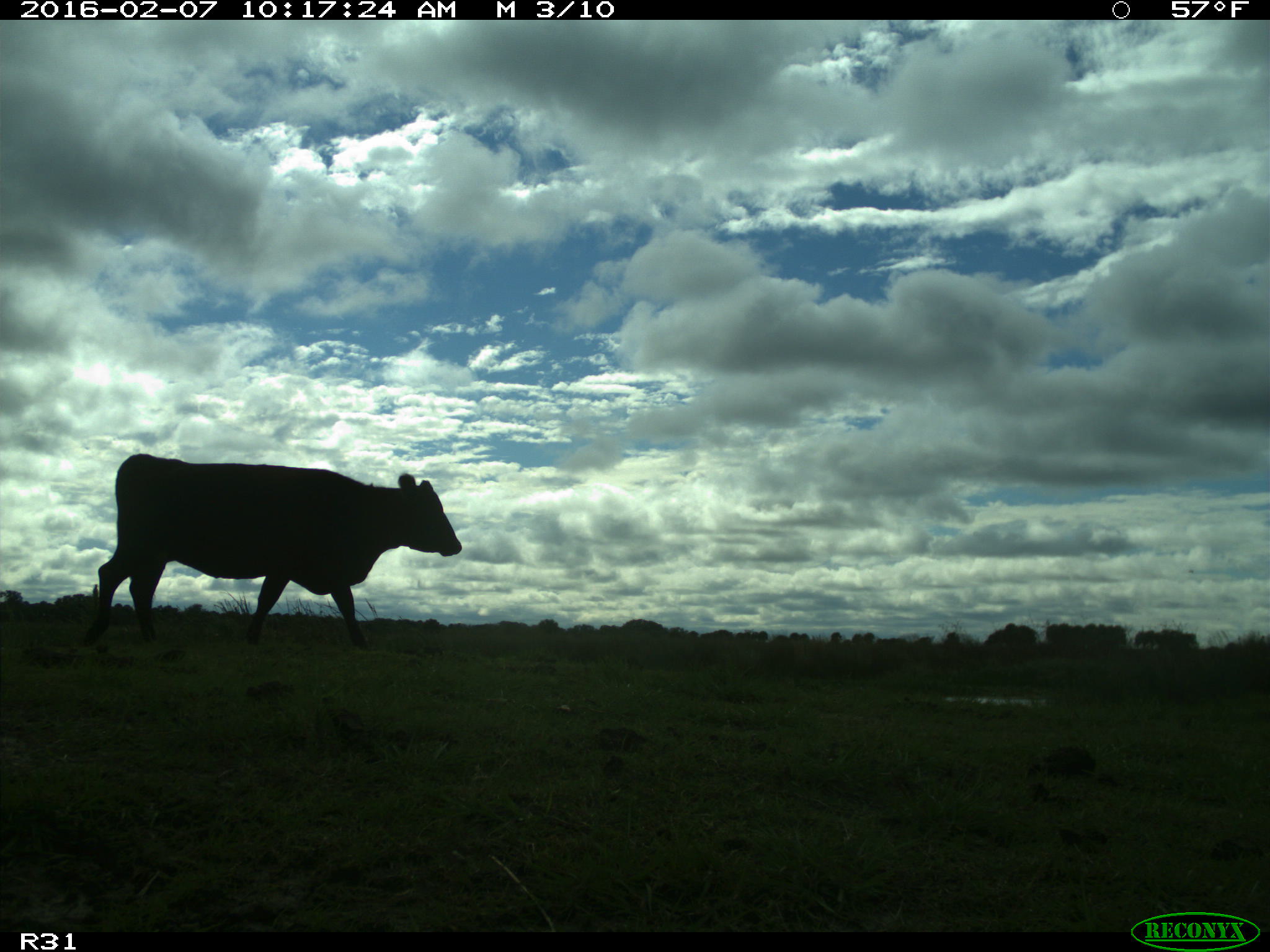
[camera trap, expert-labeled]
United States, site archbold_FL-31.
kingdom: Animalia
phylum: Chordata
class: Mammalia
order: Artiodactyla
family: Bovidae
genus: Bos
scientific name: Bos taurus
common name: domestic cow